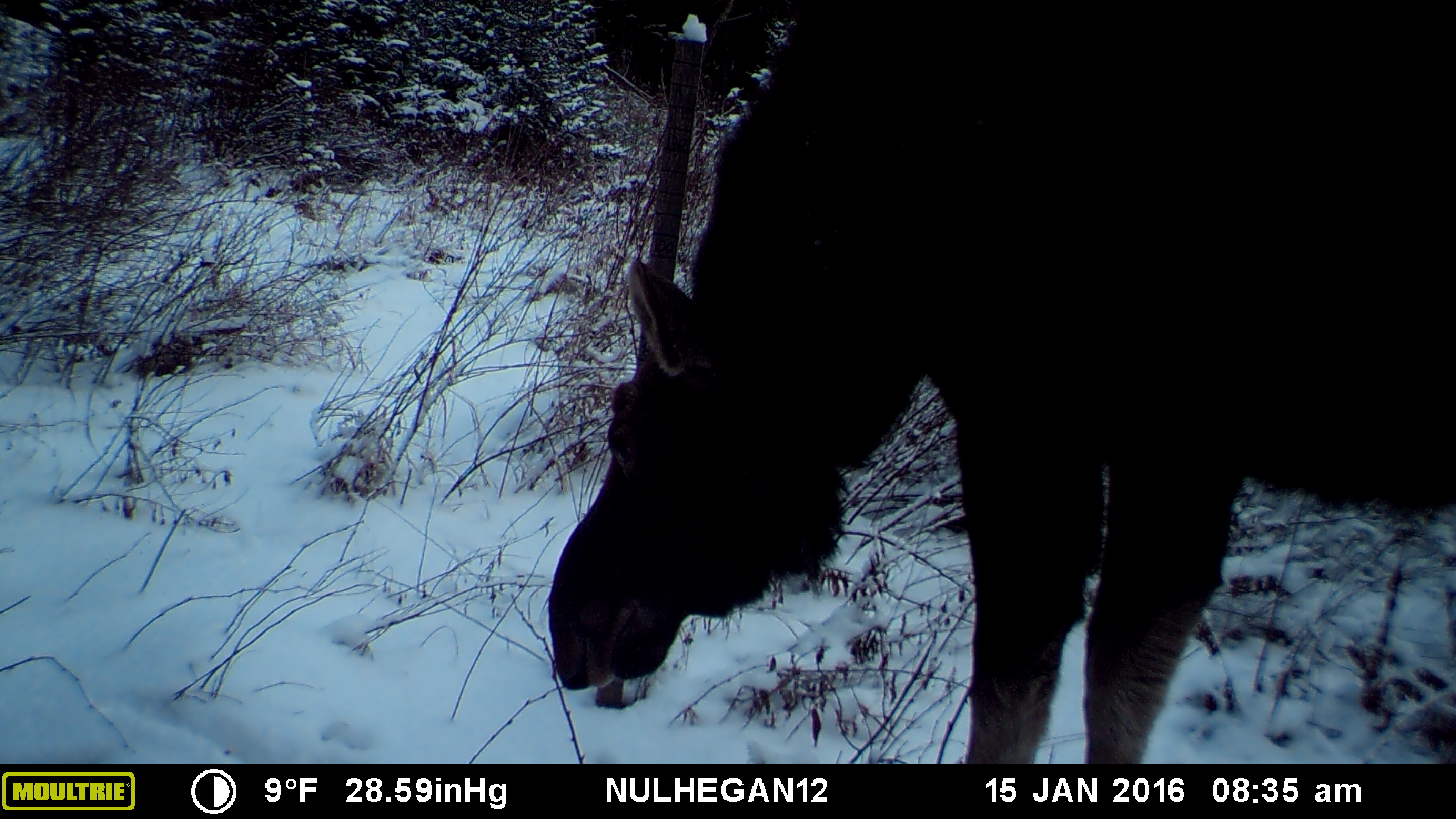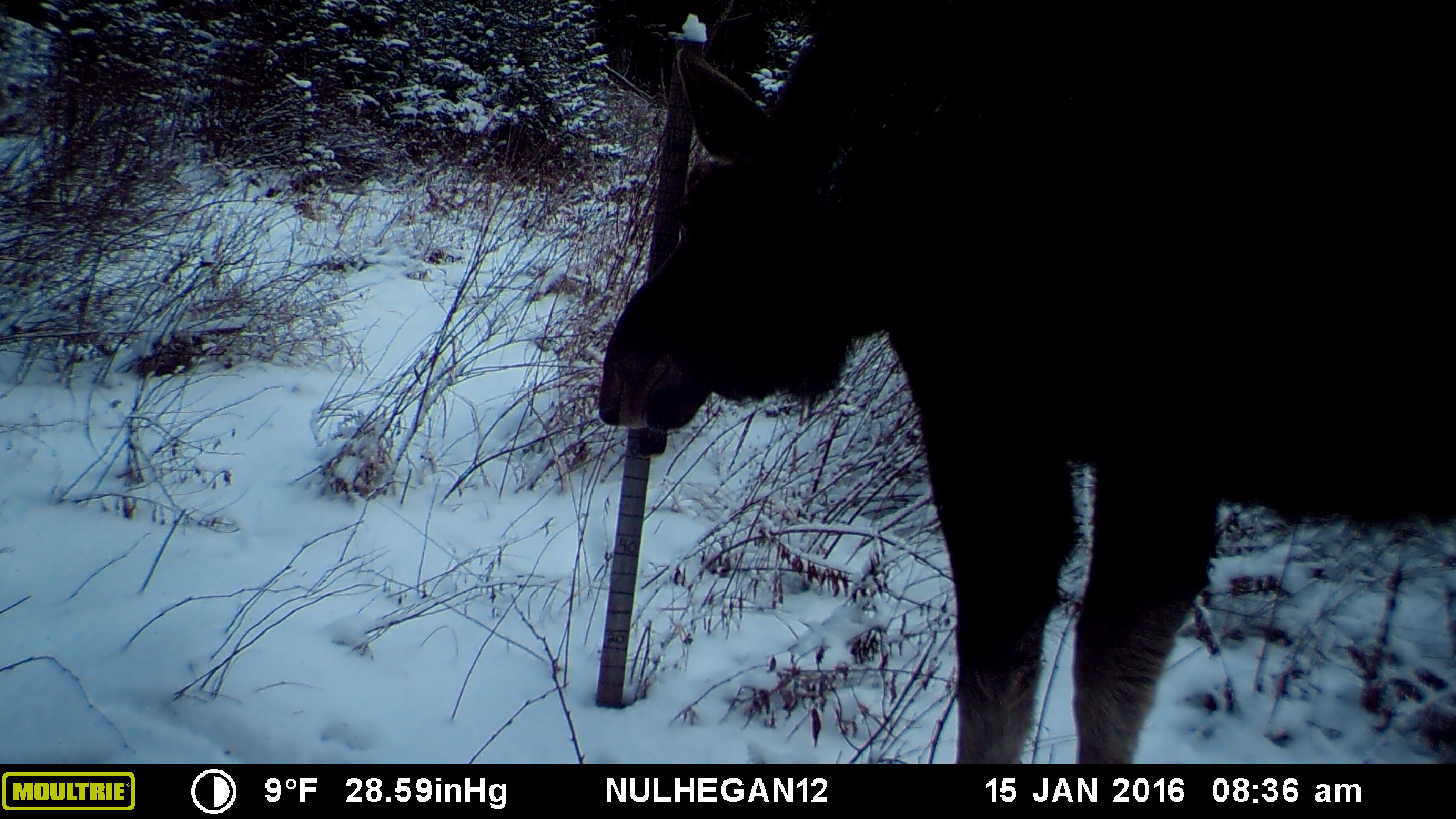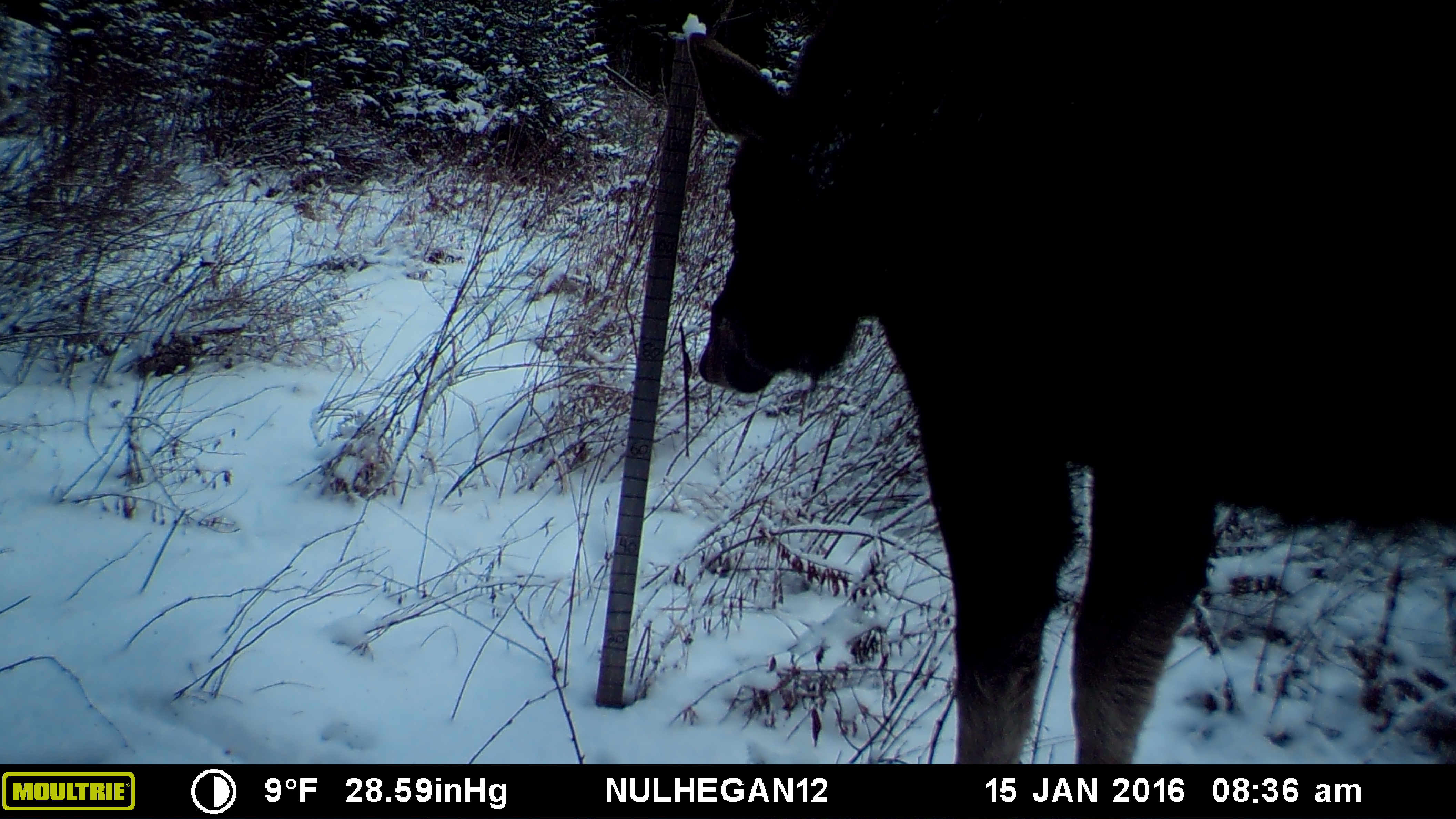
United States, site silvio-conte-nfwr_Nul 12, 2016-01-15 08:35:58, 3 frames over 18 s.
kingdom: Animalia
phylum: Chordata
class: Mammalia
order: Artiodactyla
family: Cervidae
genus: Alces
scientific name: Alces alces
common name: moose